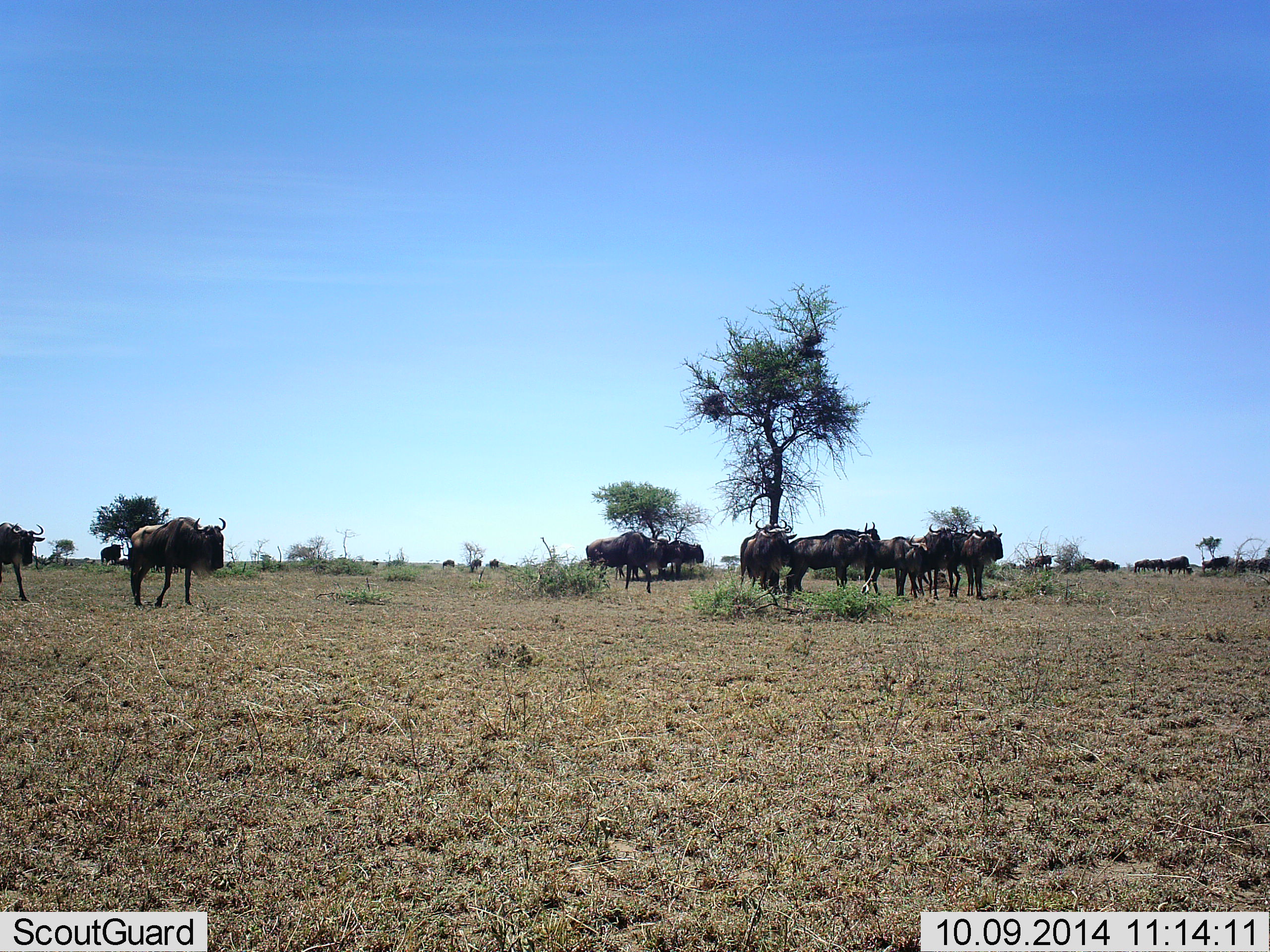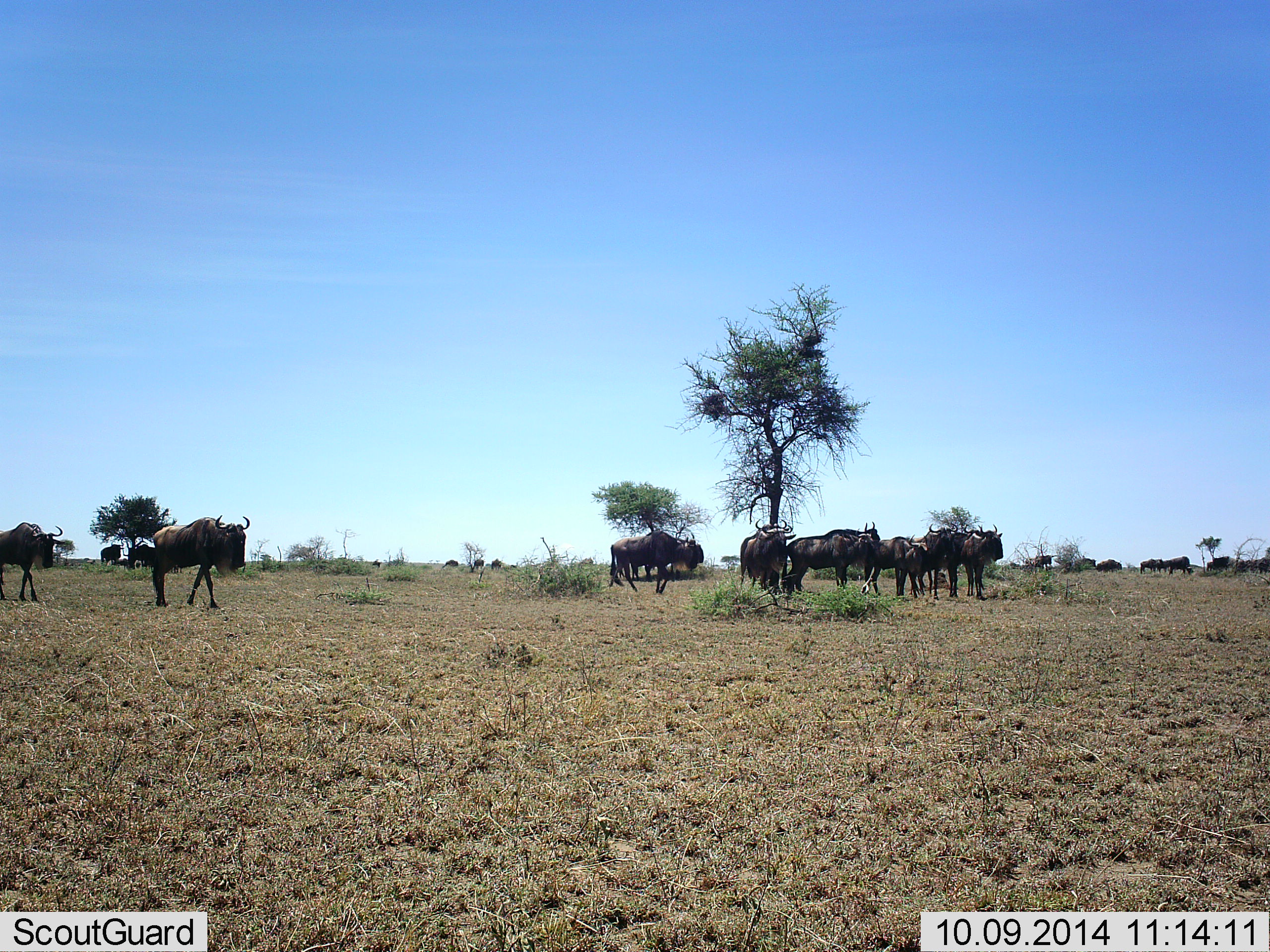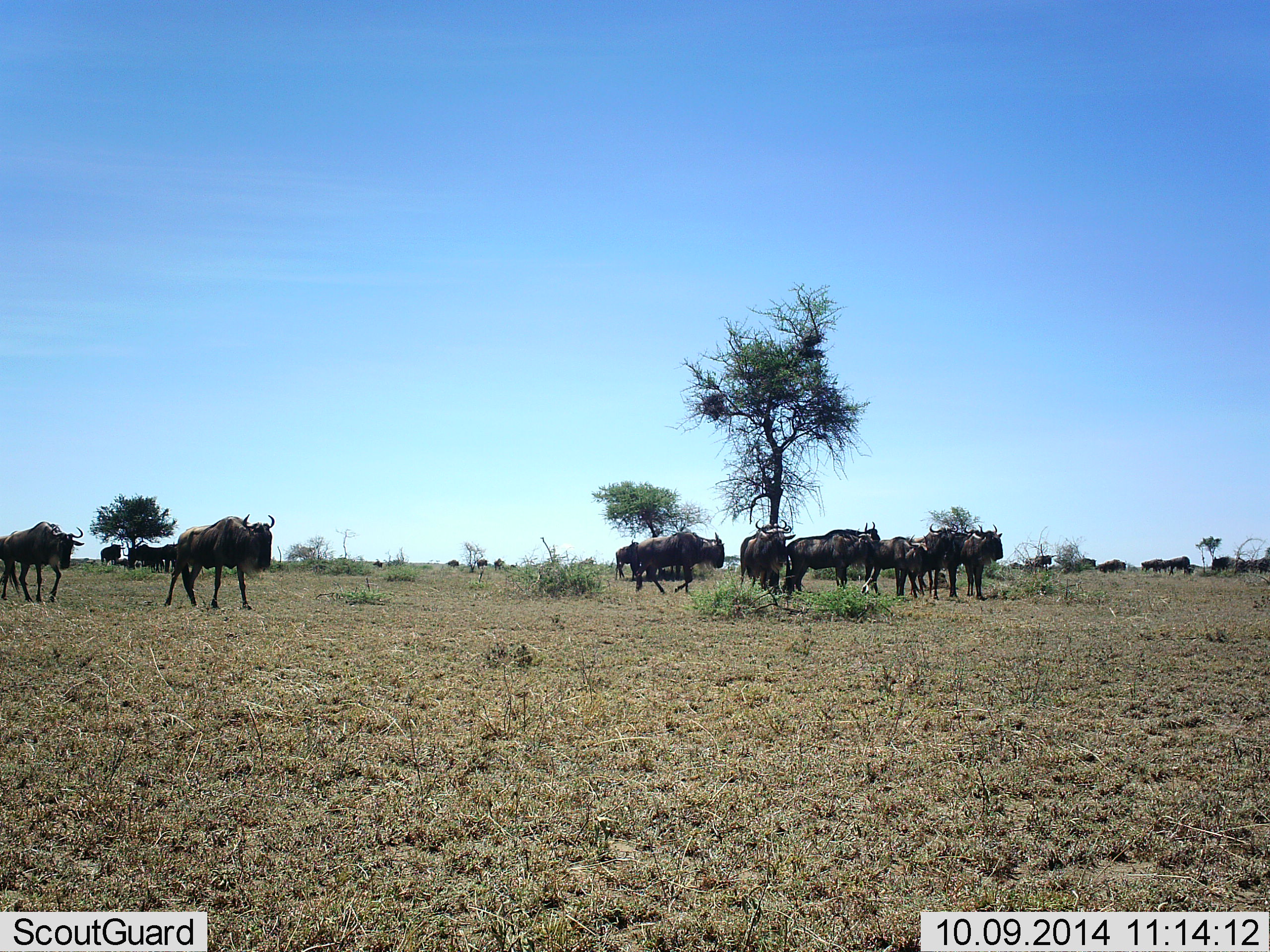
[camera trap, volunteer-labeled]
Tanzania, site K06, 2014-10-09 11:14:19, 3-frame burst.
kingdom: Animalia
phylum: Chordata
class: Mammalia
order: Artiodactyla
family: Bovidae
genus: Connochaetes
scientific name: Connochaetes taurinus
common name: blue wildebeest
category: wildebeest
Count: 11-50.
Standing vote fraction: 70%.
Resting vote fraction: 10%.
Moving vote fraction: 90%.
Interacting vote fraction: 10%.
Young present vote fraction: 10%.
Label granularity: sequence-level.